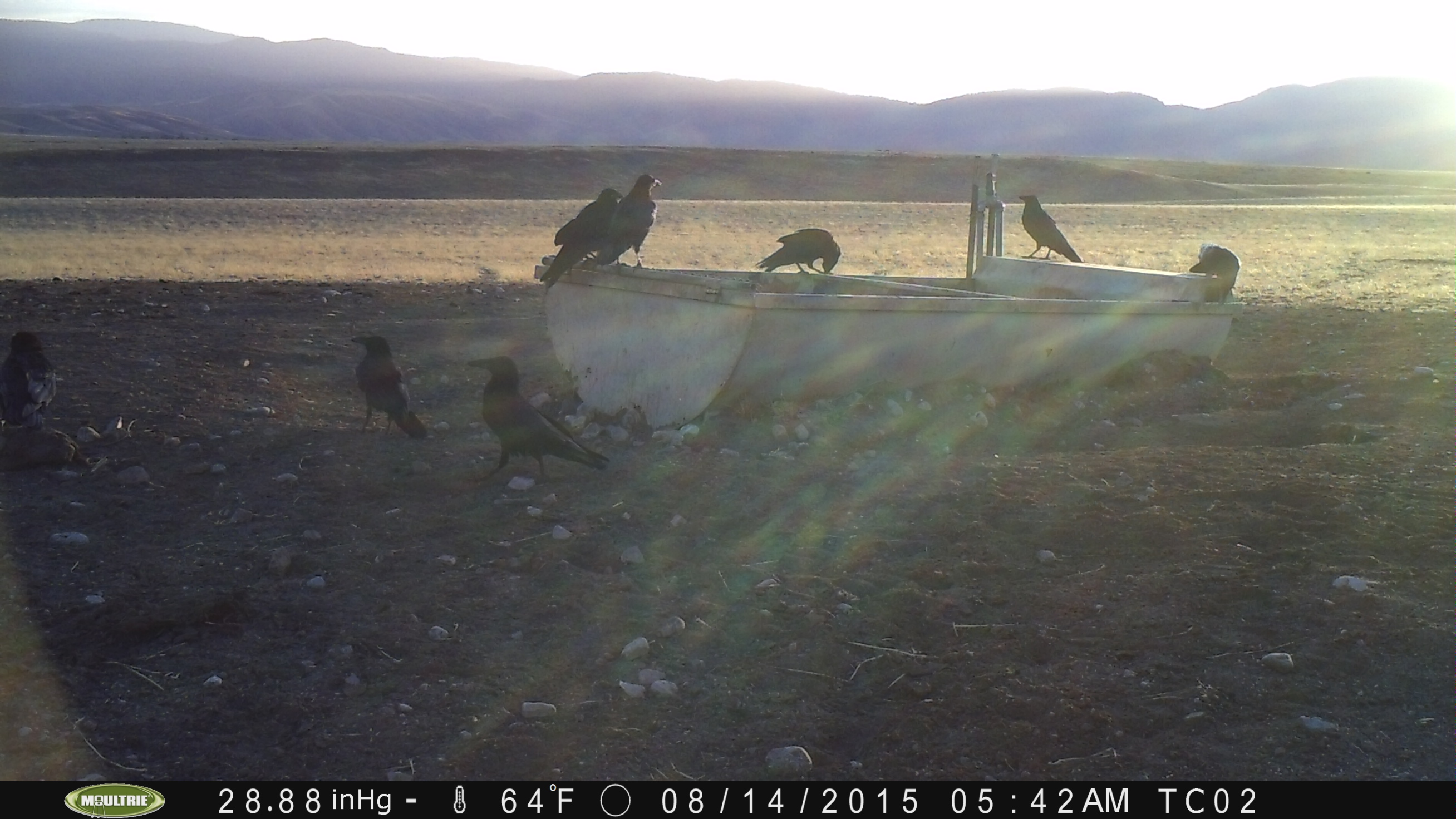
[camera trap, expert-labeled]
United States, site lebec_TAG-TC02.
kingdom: Animalia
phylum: Chordata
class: Aves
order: Passeriformes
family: Corvidae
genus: Corvus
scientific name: Corvus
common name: crows and ravens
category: unidentified corvus